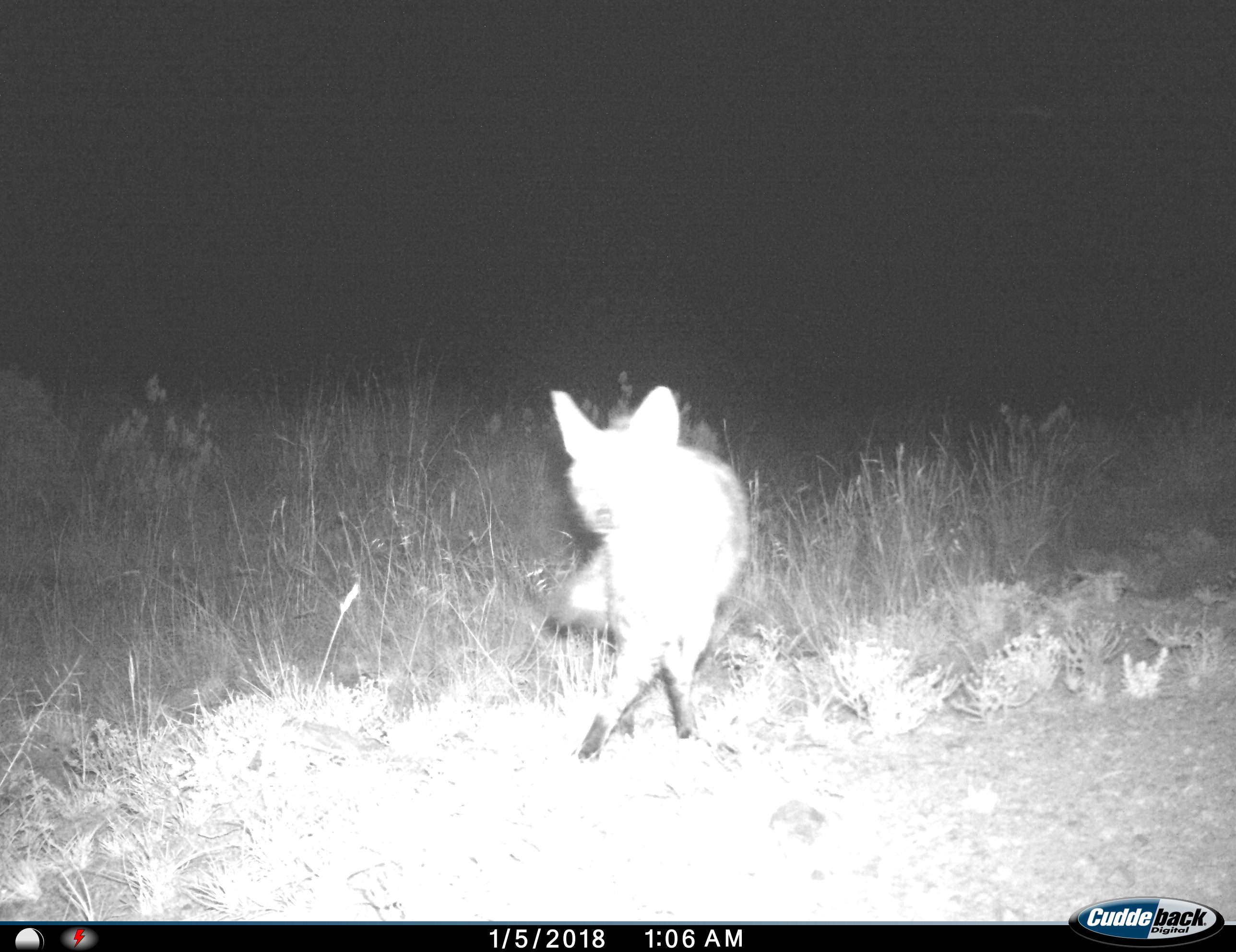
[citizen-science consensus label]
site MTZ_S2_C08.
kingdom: Animalia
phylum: Chordata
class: Mammalia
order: Carnivora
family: Hyaenidae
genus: Proteles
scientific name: Proteles cristatus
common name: aardwolf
Aardwolf (Proteles cristatus), count 1. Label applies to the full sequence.